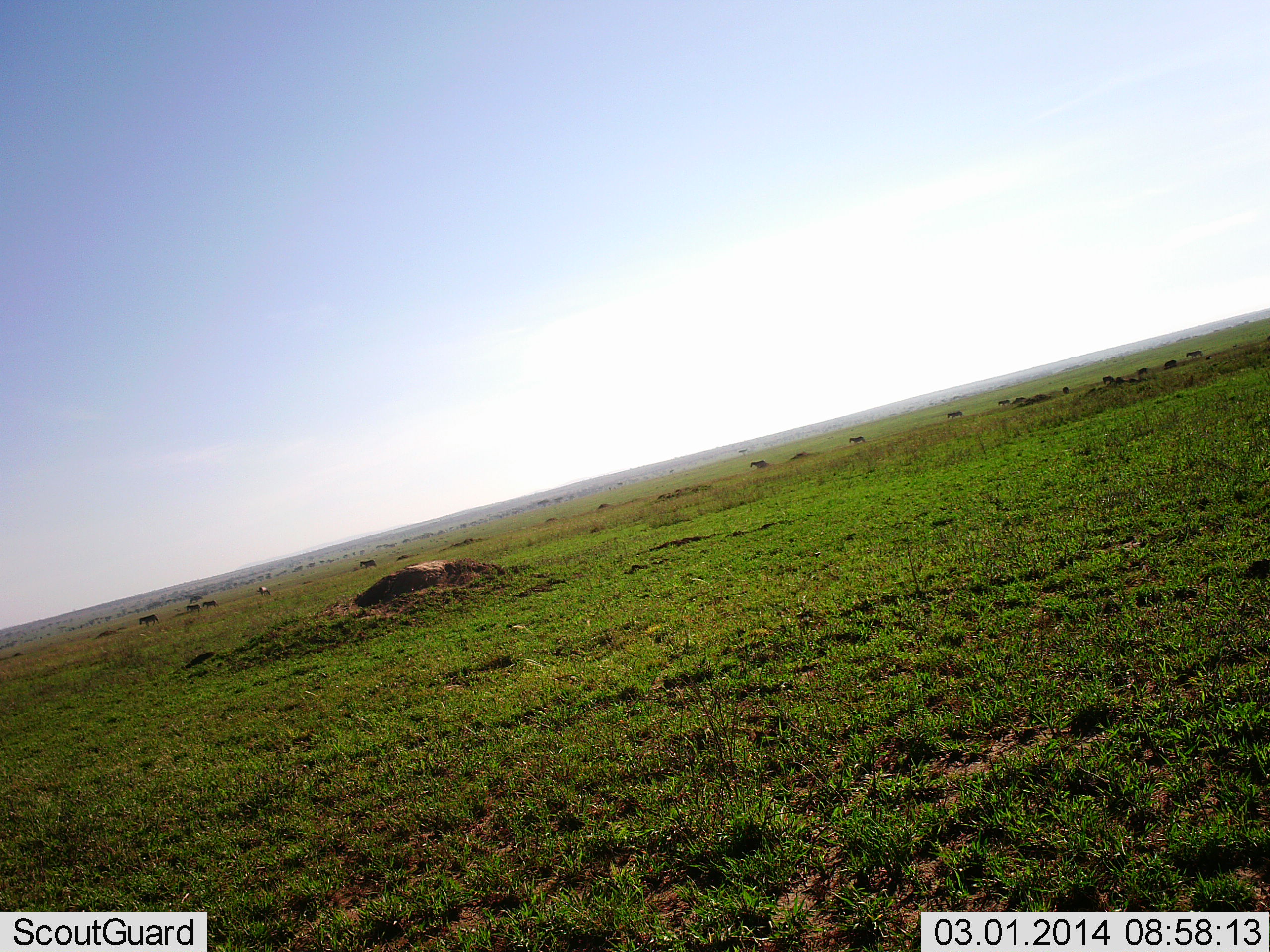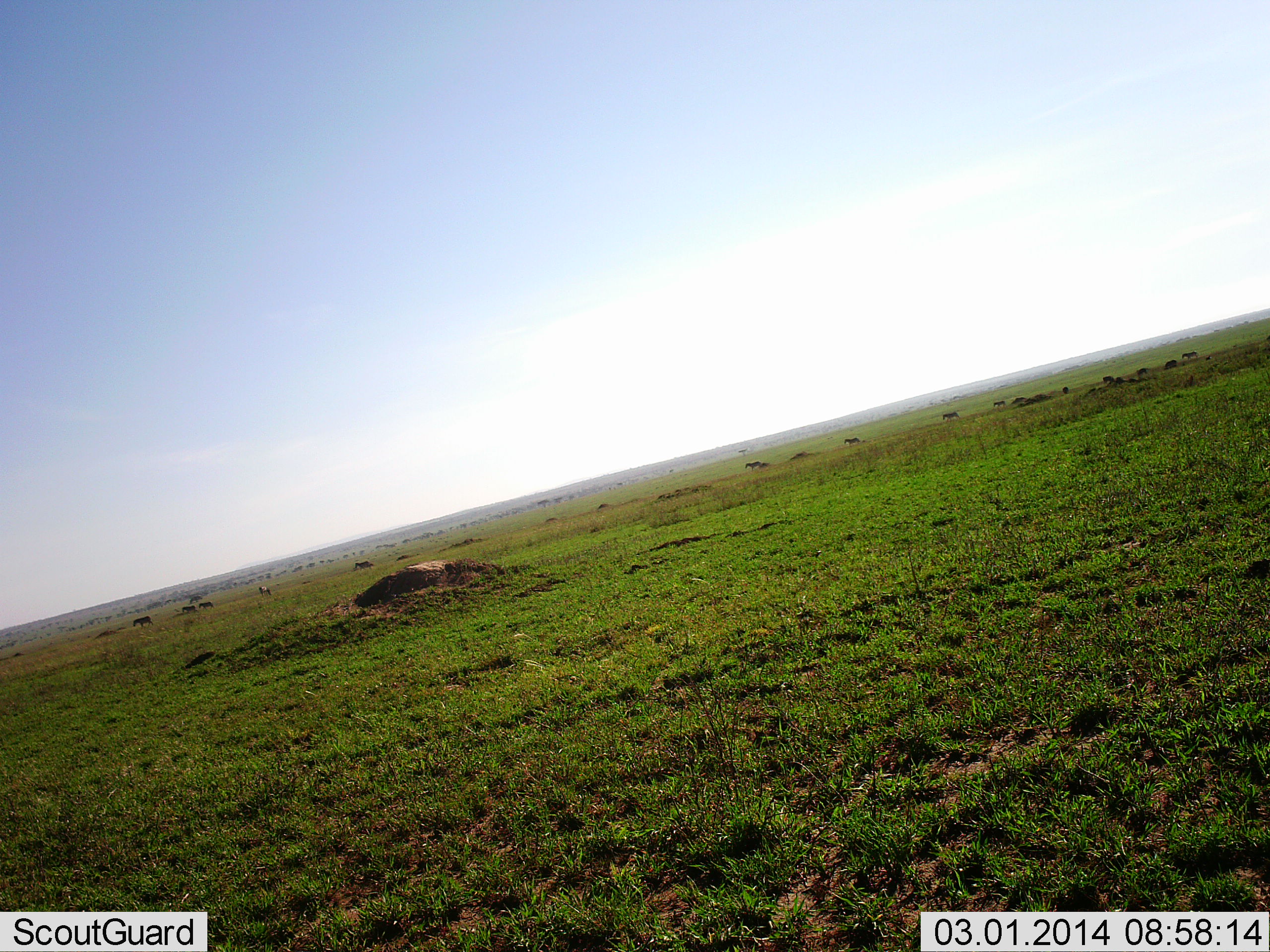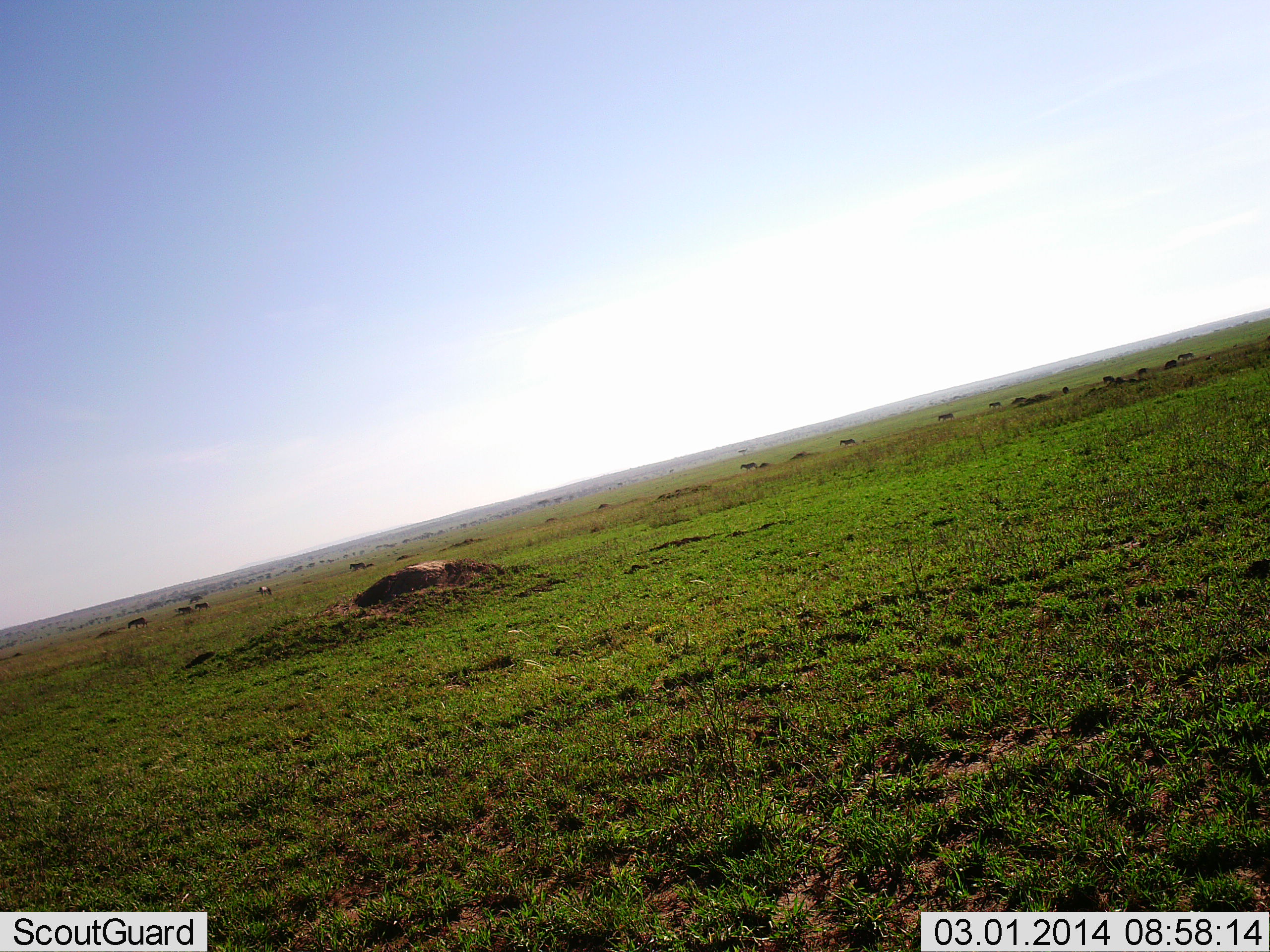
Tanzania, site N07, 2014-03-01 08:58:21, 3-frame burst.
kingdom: Animalia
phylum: Chordata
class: Mammalia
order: Artiodactyla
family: Bovidae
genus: Connochaetes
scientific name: Connochaetes taurinus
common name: blue wildebeest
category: wildebeest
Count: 11-50.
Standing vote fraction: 14%.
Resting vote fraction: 0%.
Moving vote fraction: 100%.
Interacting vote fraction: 0%.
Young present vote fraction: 0%.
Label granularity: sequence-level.